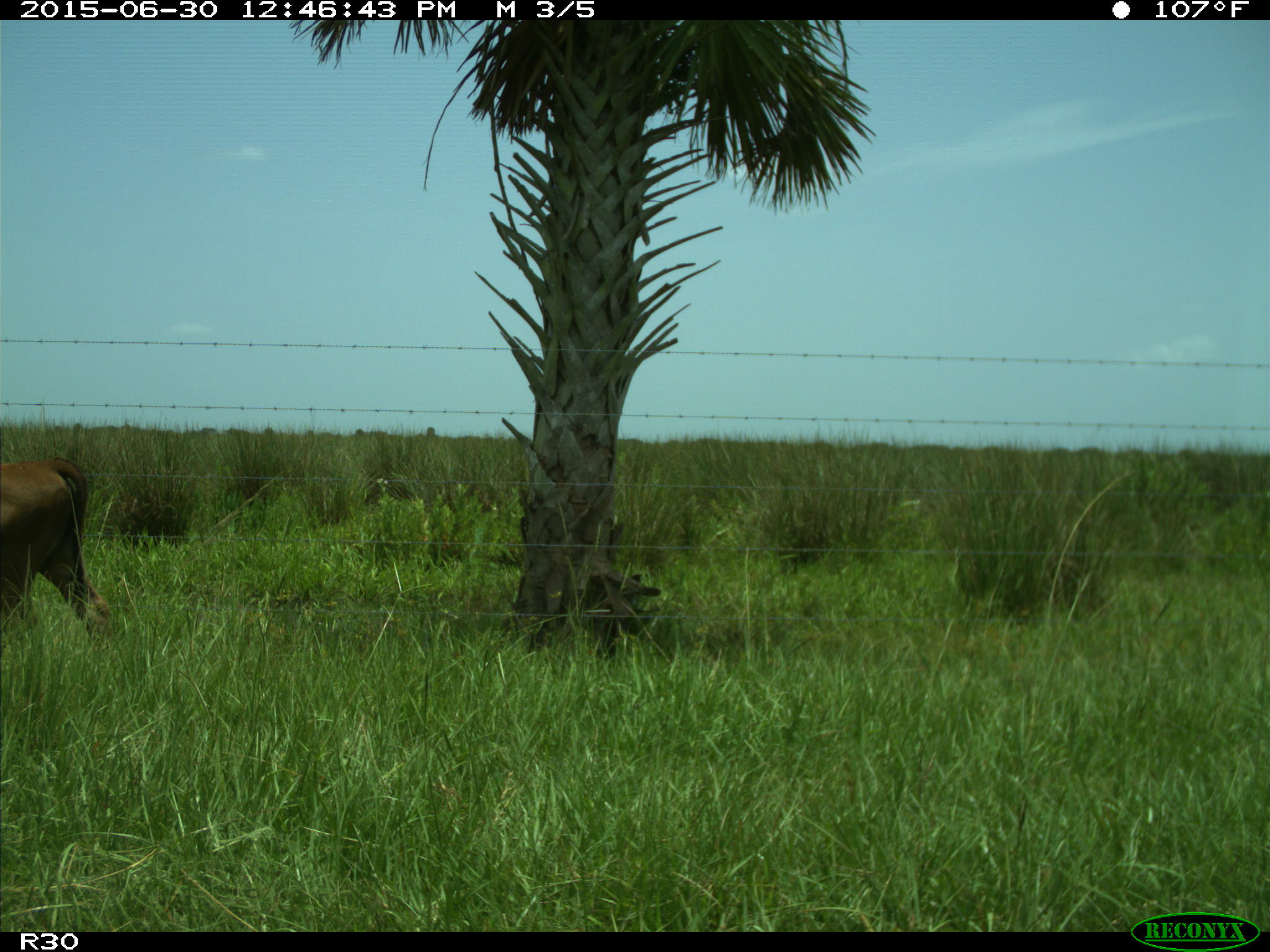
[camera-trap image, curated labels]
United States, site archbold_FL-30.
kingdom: Animalia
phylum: Chordata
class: Mammalia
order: Artiodactyla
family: Bovidae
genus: Bos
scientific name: Bos taurus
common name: domestic cow